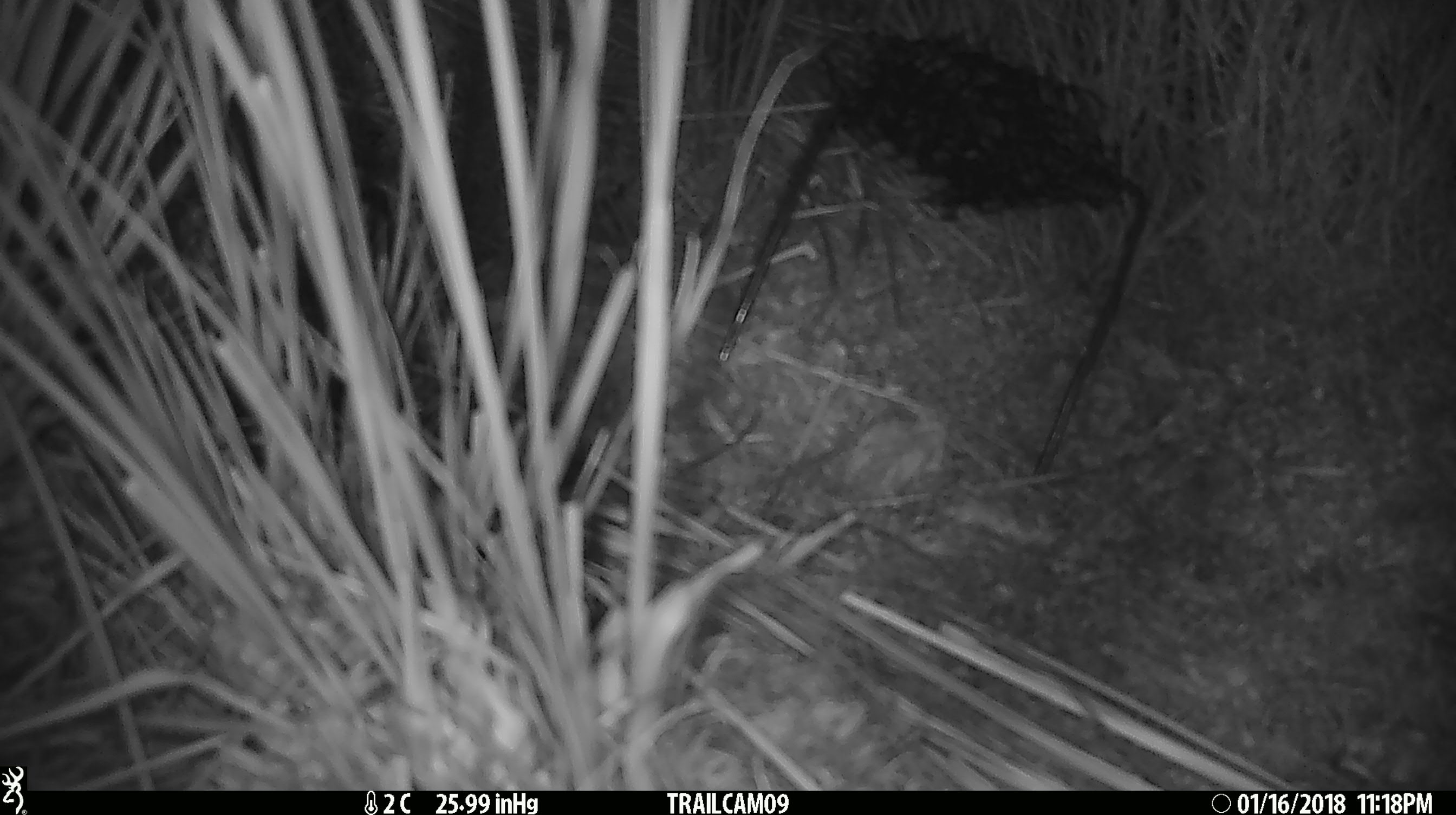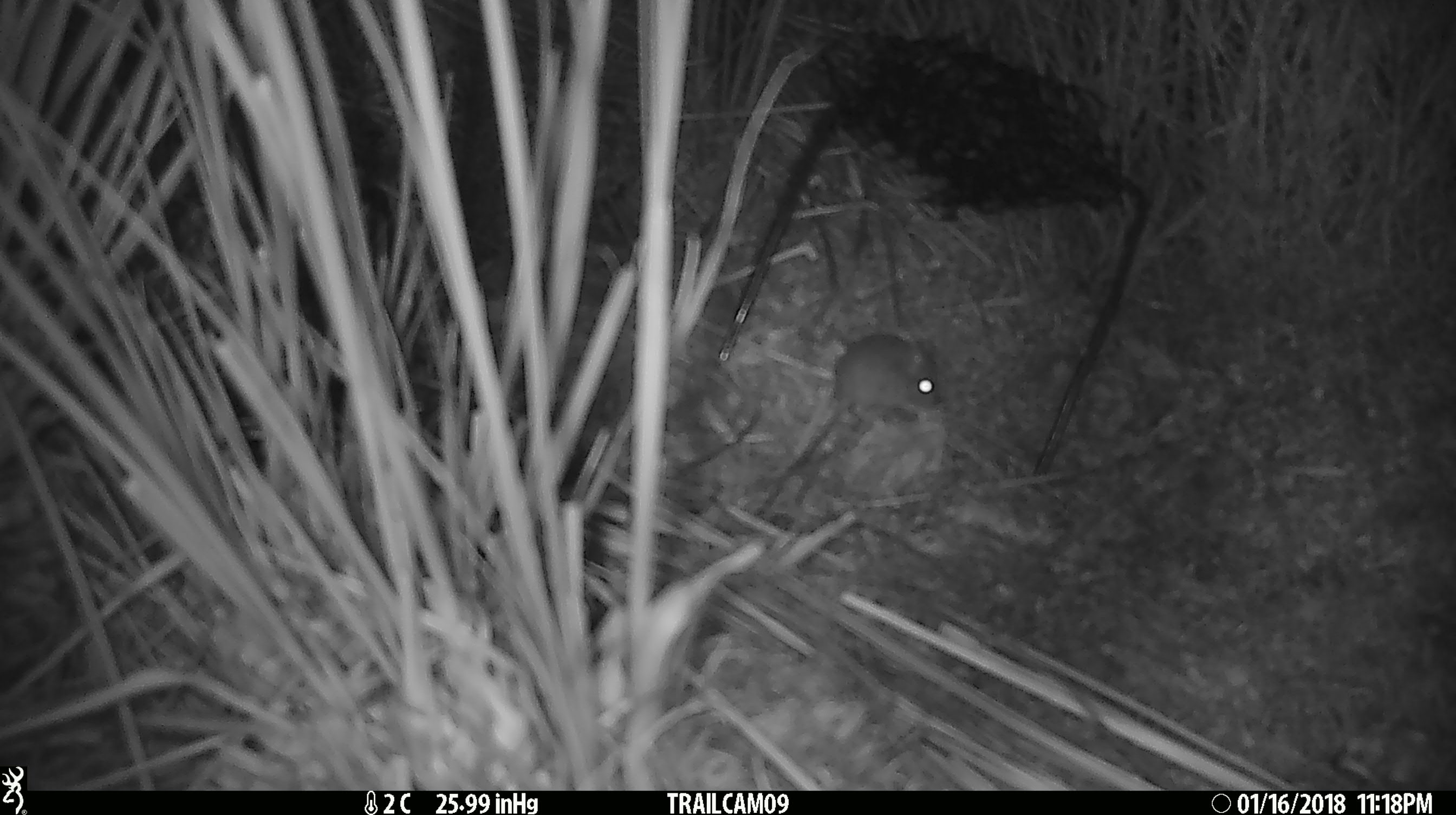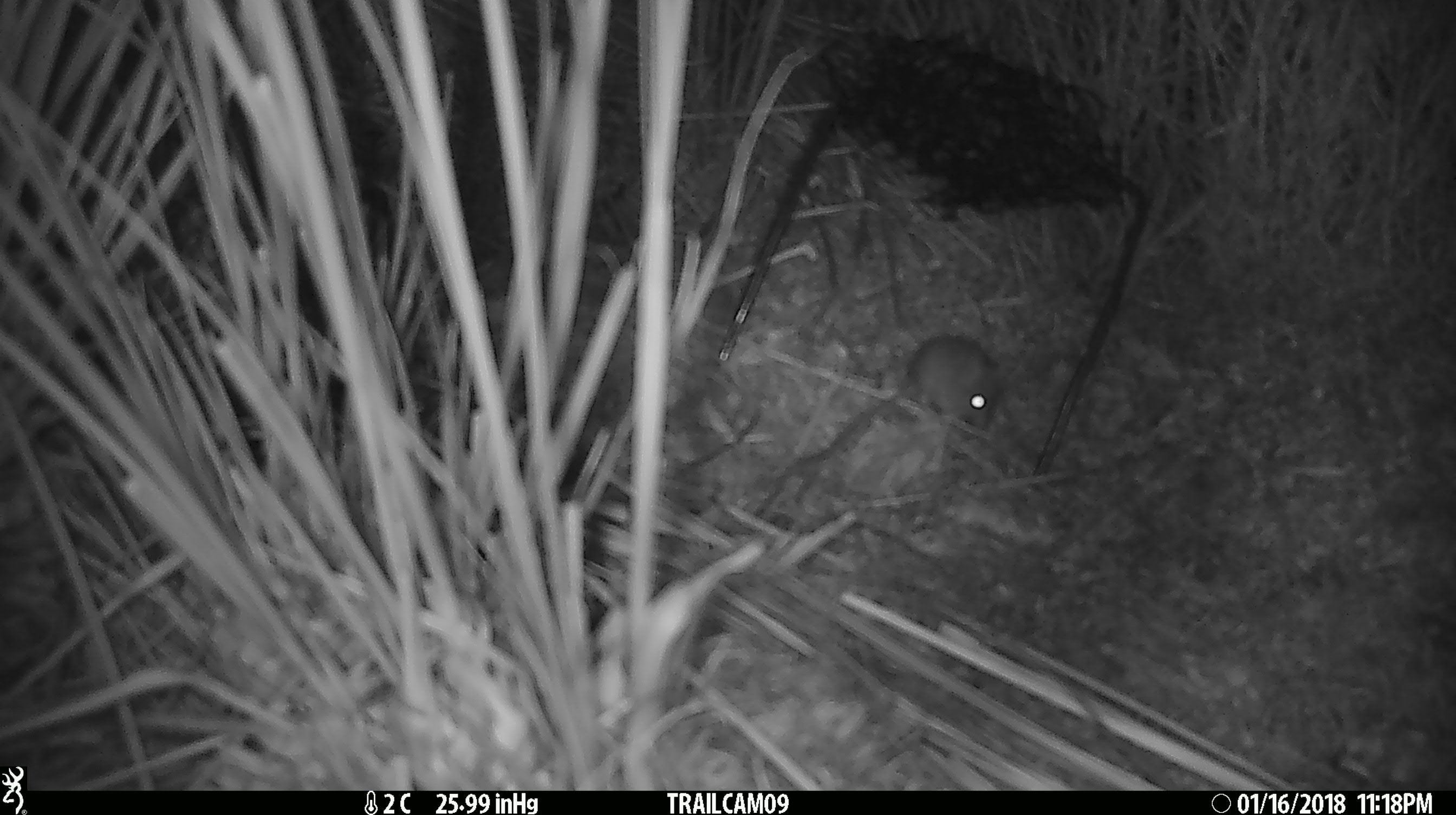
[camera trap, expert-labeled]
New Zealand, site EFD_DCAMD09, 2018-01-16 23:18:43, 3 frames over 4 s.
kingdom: Animalia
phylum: Chordata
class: Mammalia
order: Rodentia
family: Muridae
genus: Mus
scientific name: Mus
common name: mouse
Mouse (Mus).